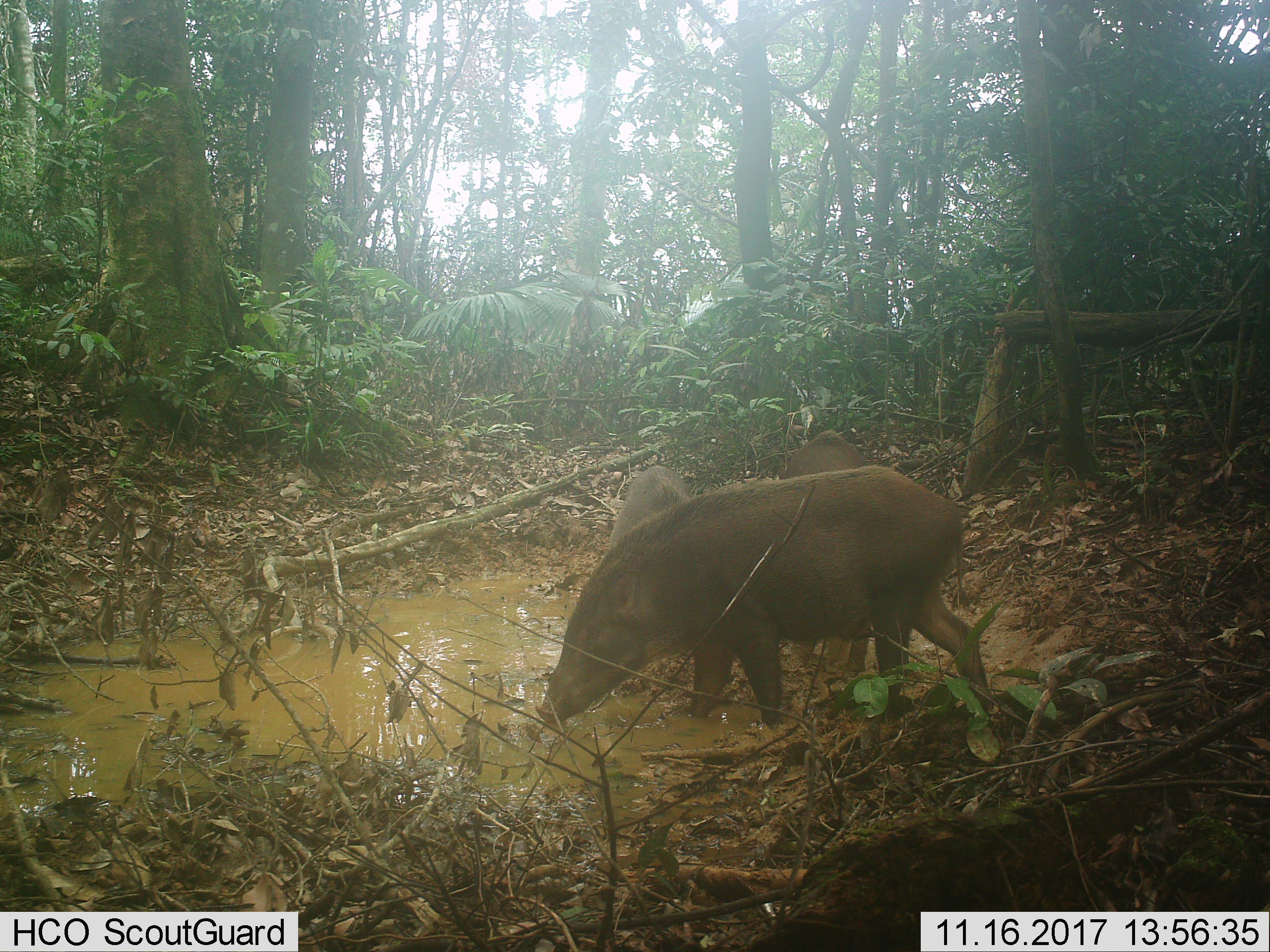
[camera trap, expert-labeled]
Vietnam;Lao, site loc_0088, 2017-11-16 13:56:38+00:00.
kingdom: Animalia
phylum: Chordata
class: Mammalia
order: Artiodactyla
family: Suidae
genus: Sus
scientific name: Sus scrofa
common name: eurasian wild pig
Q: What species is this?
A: Eurasian wild pig (Sus scrofa).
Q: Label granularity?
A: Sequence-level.